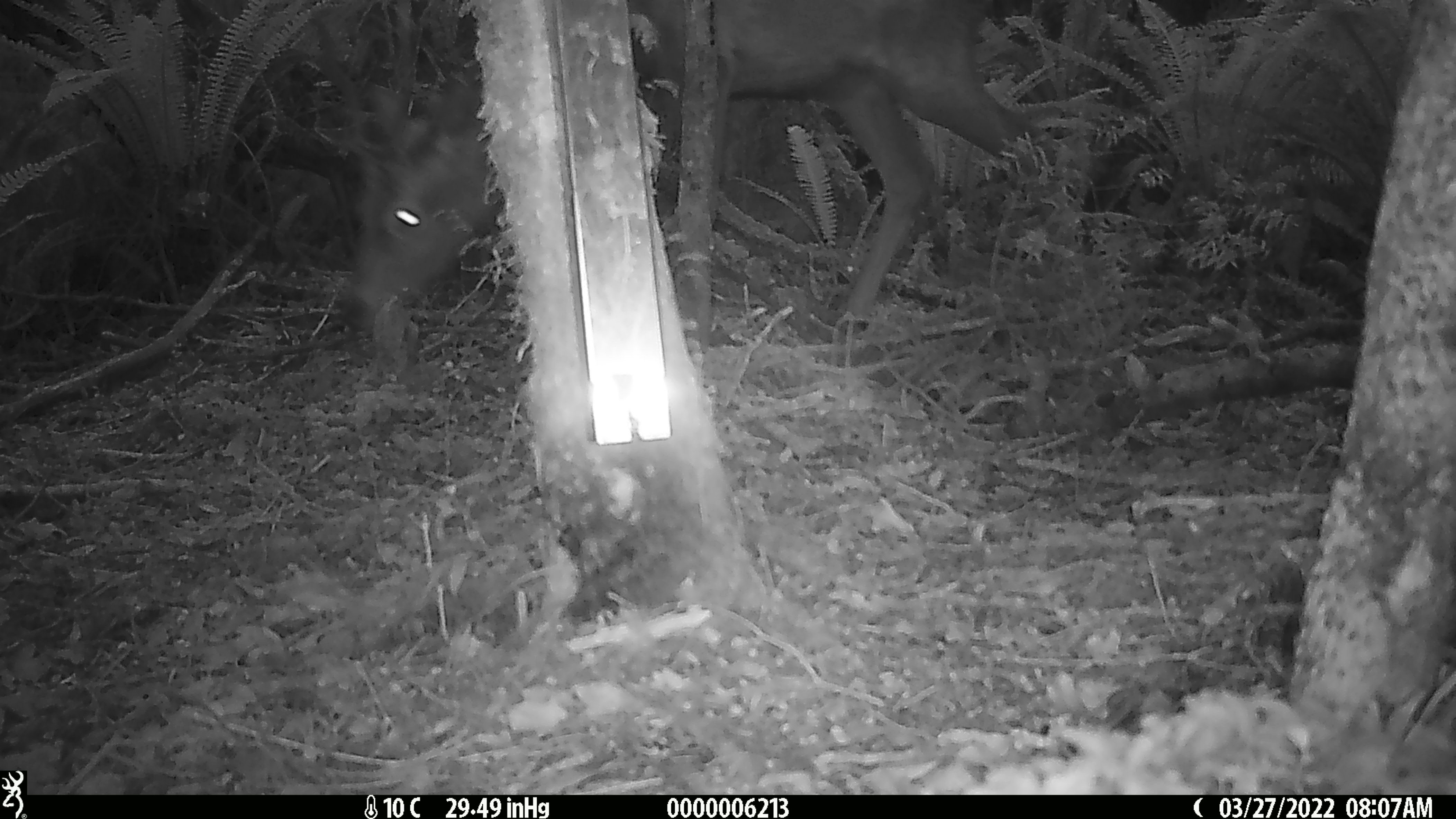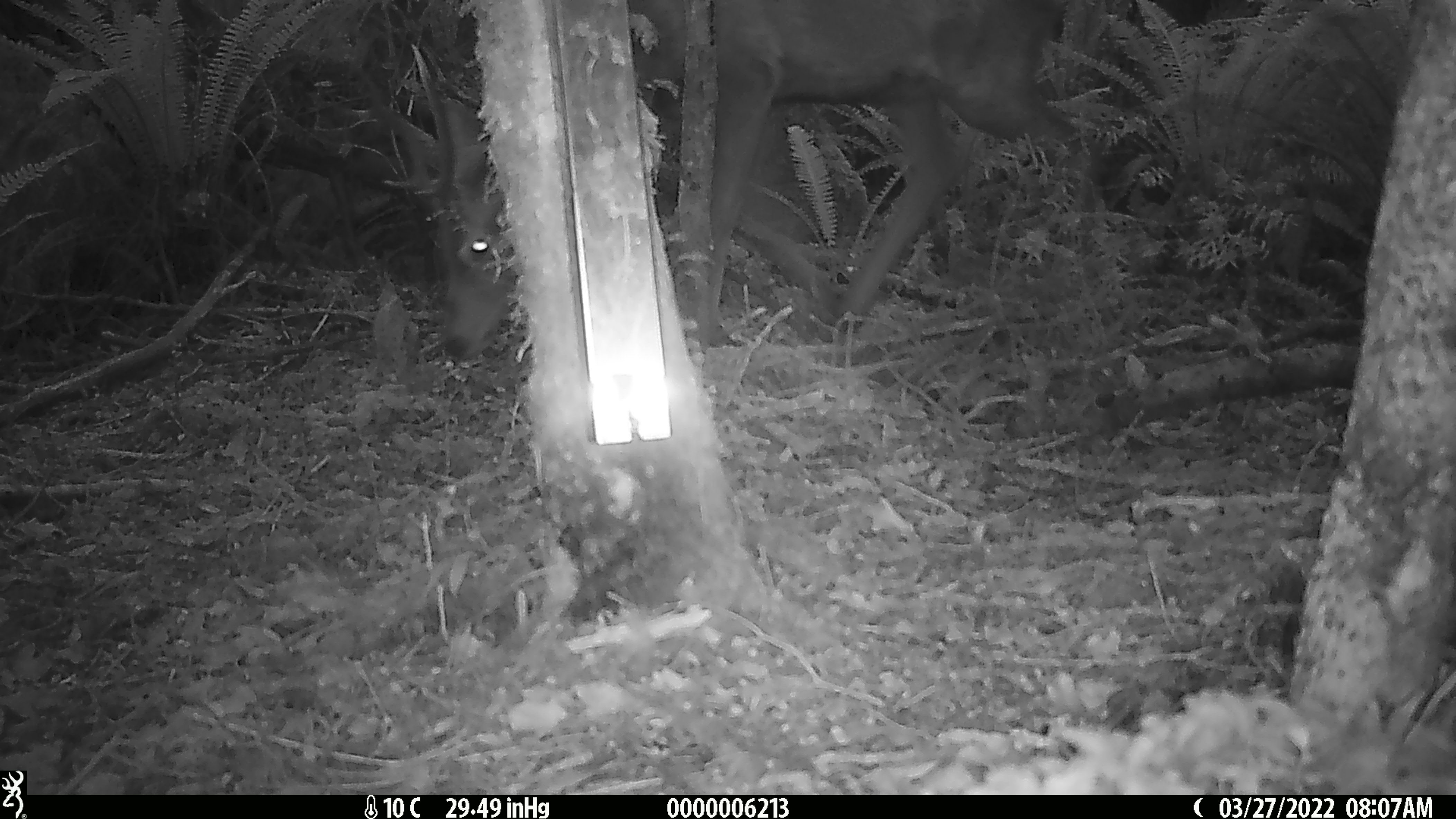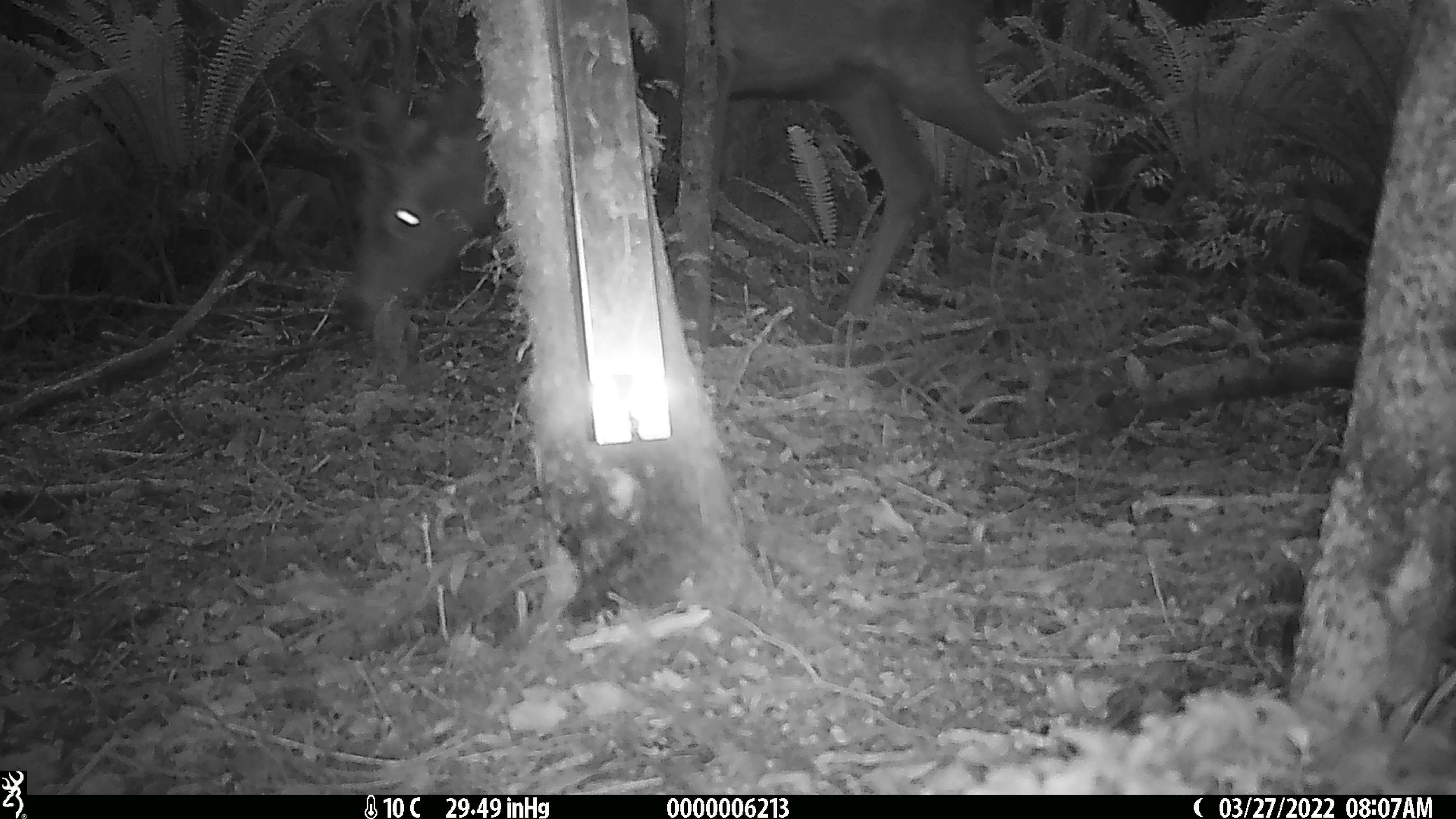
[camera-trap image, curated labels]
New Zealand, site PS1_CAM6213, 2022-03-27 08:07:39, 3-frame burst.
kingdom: Animalia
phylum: Chordata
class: Mammalia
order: Artiodactyla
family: Cervidae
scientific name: Cervidae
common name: deer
Deer (Cervidae).